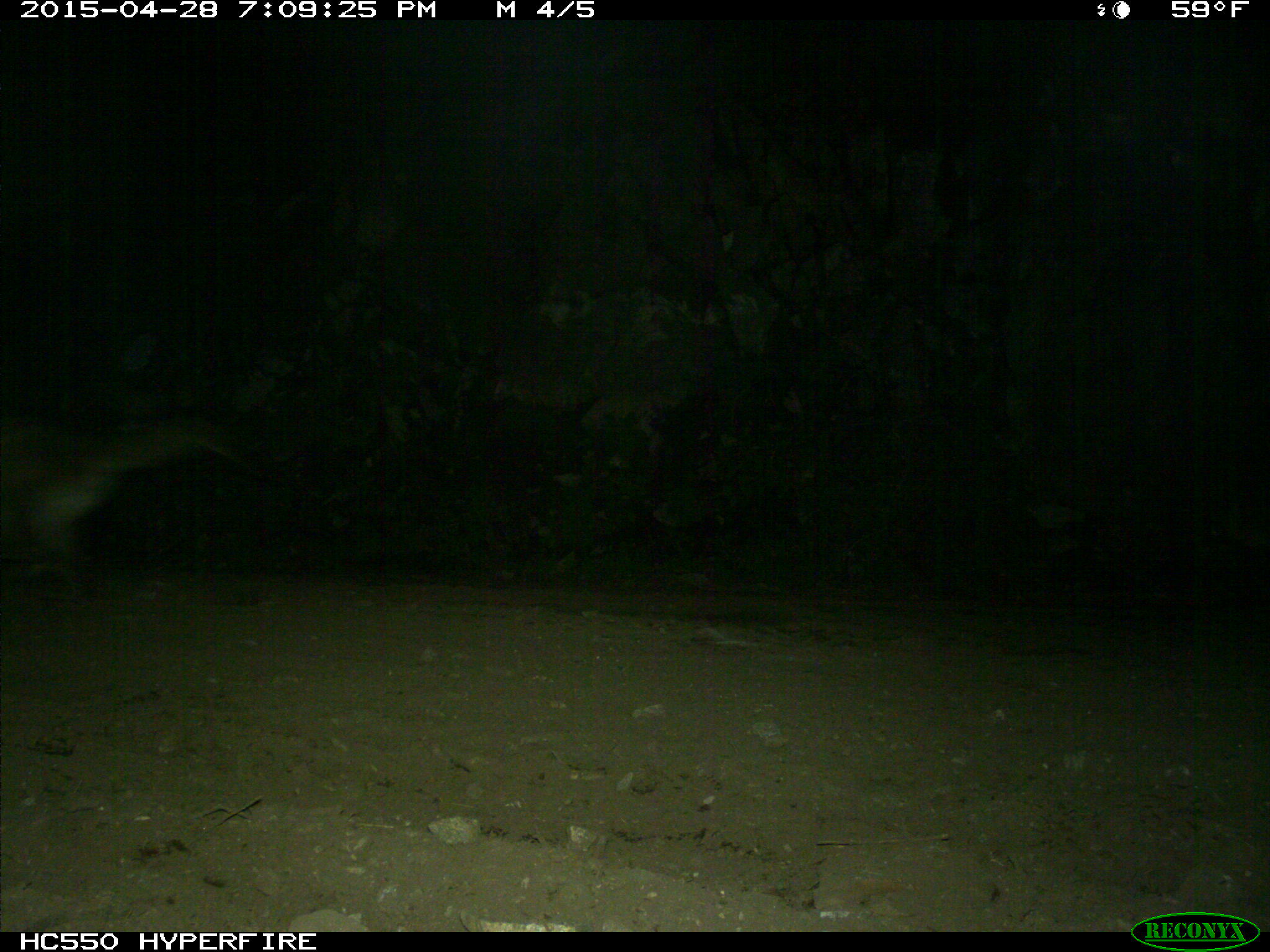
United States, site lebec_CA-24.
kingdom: Animalia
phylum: Chordata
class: Mammalia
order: Carnivora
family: Felidae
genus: Puma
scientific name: Puma concolor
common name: mountain lion